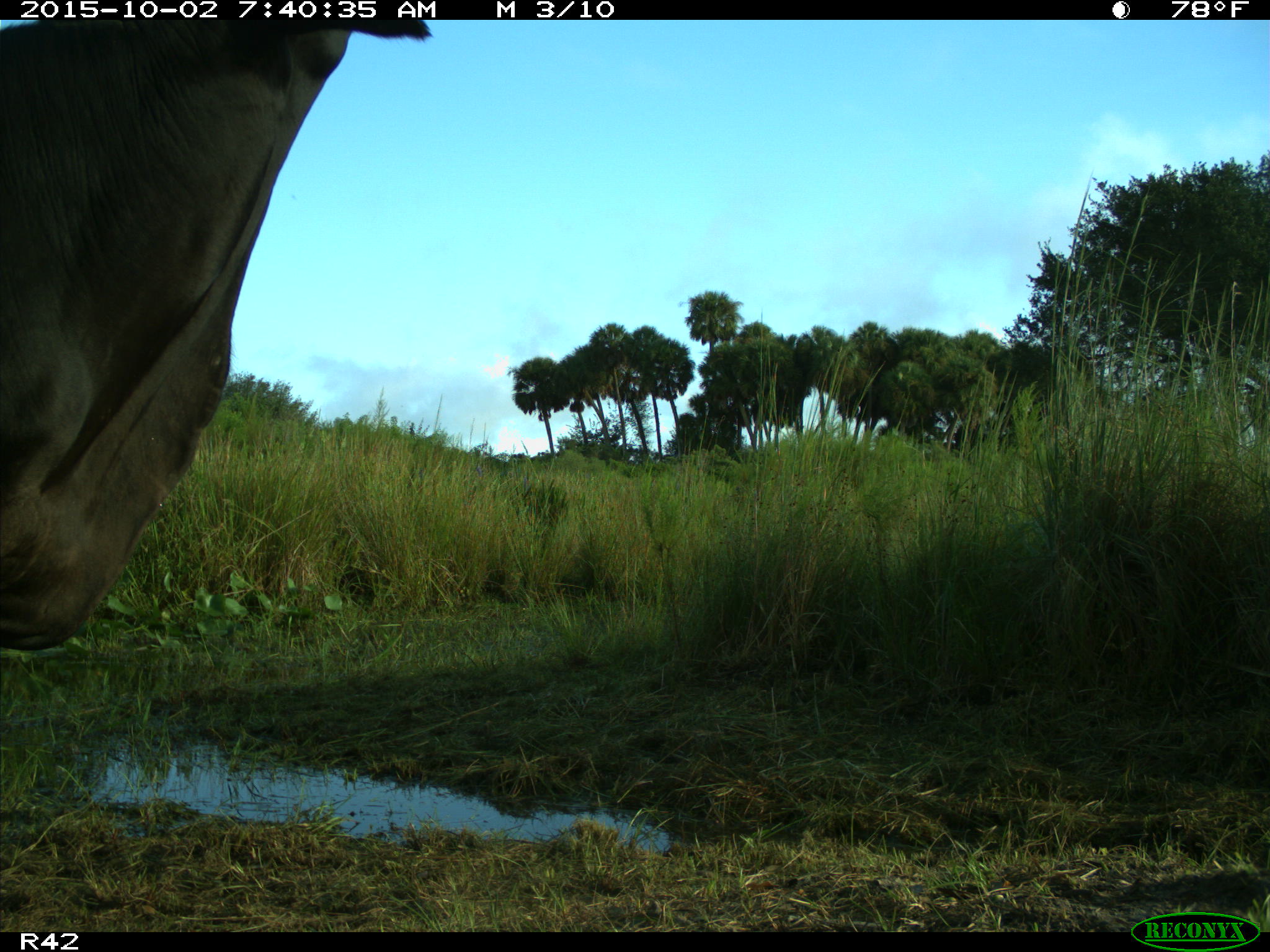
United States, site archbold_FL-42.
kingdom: Animalia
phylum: Chordata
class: Mammalia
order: Artiodactyla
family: Bovidae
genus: Bos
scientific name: Bos taurus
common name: domestic cow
Bos taurus (domestic cow).